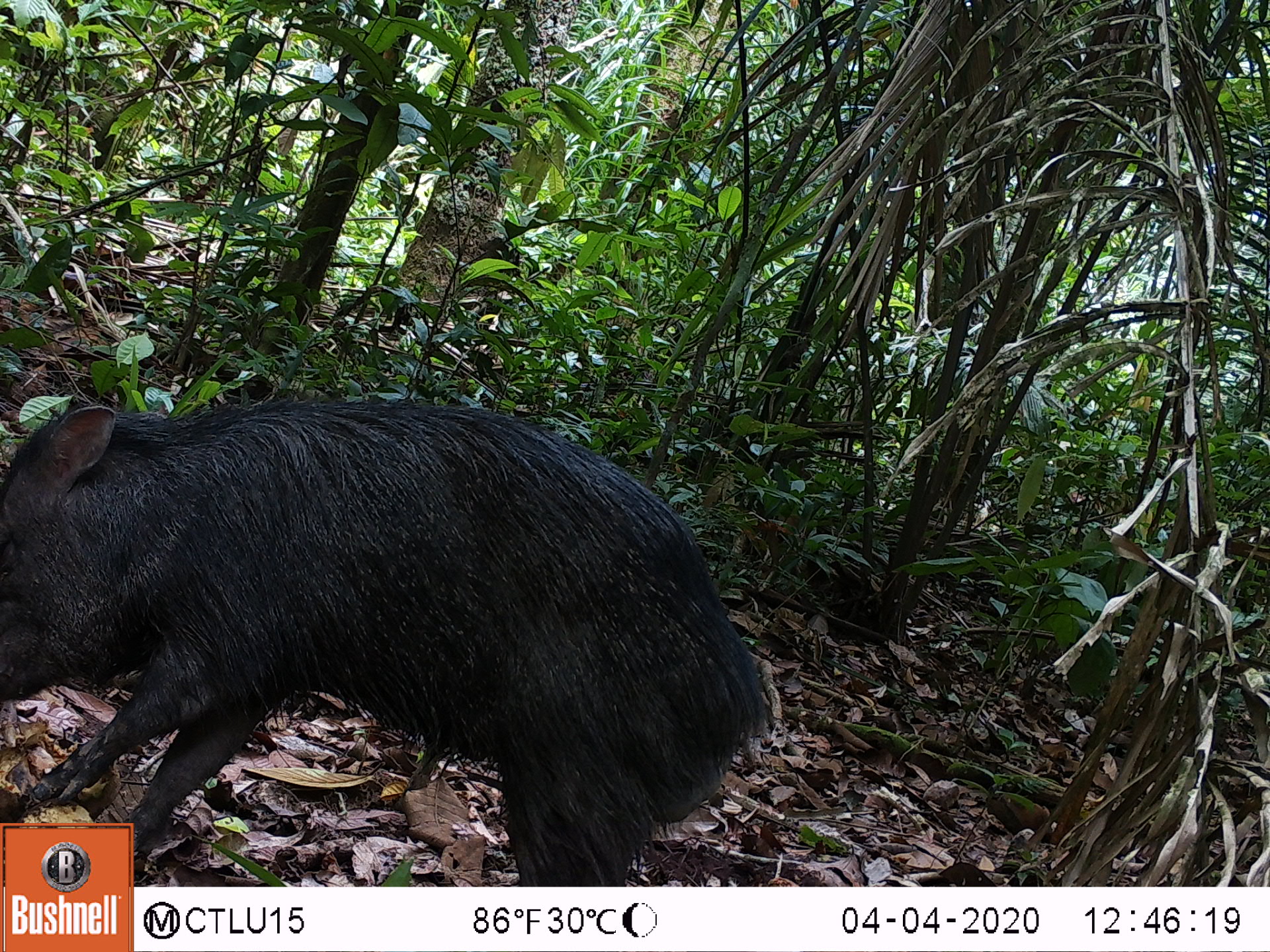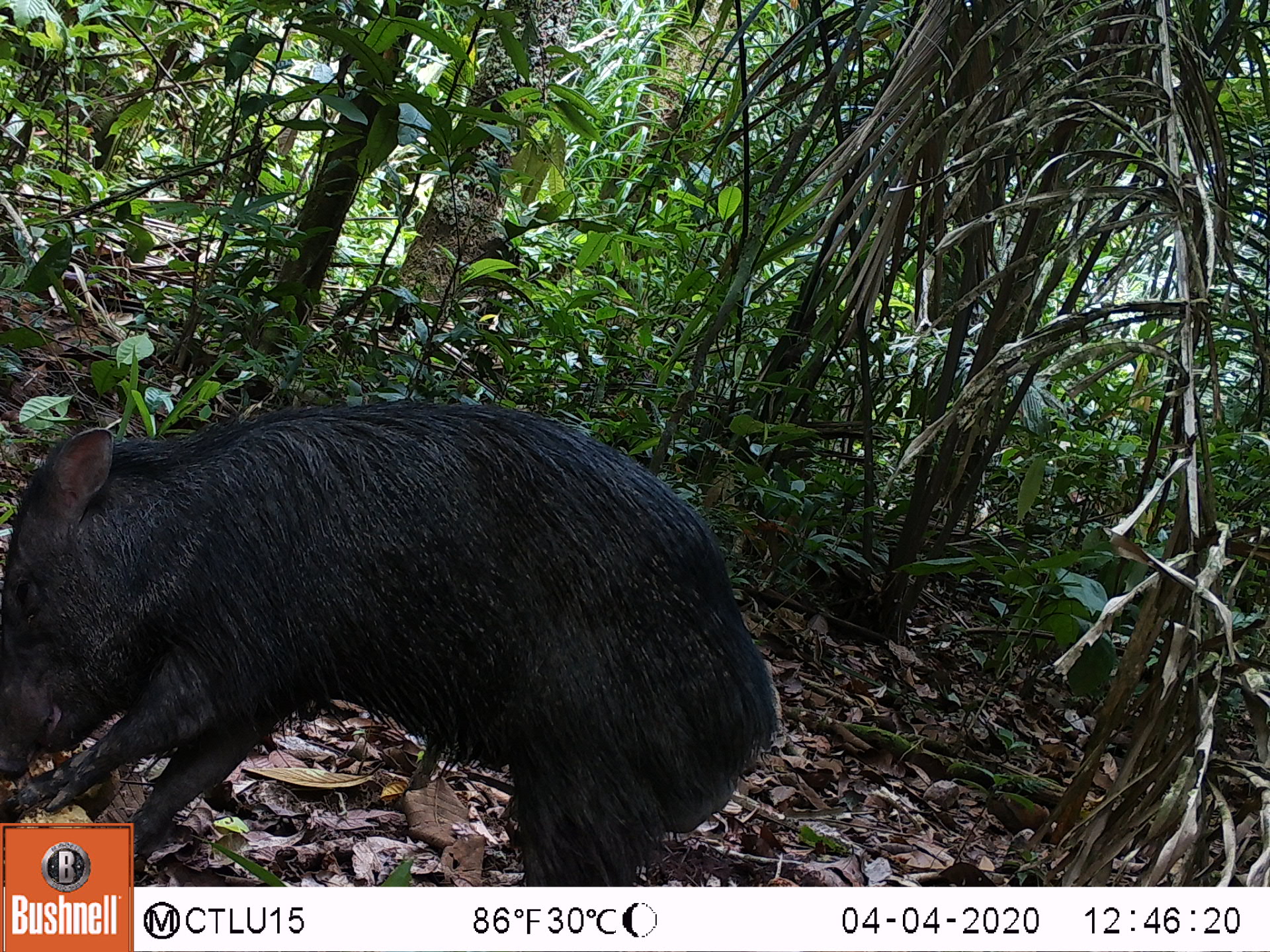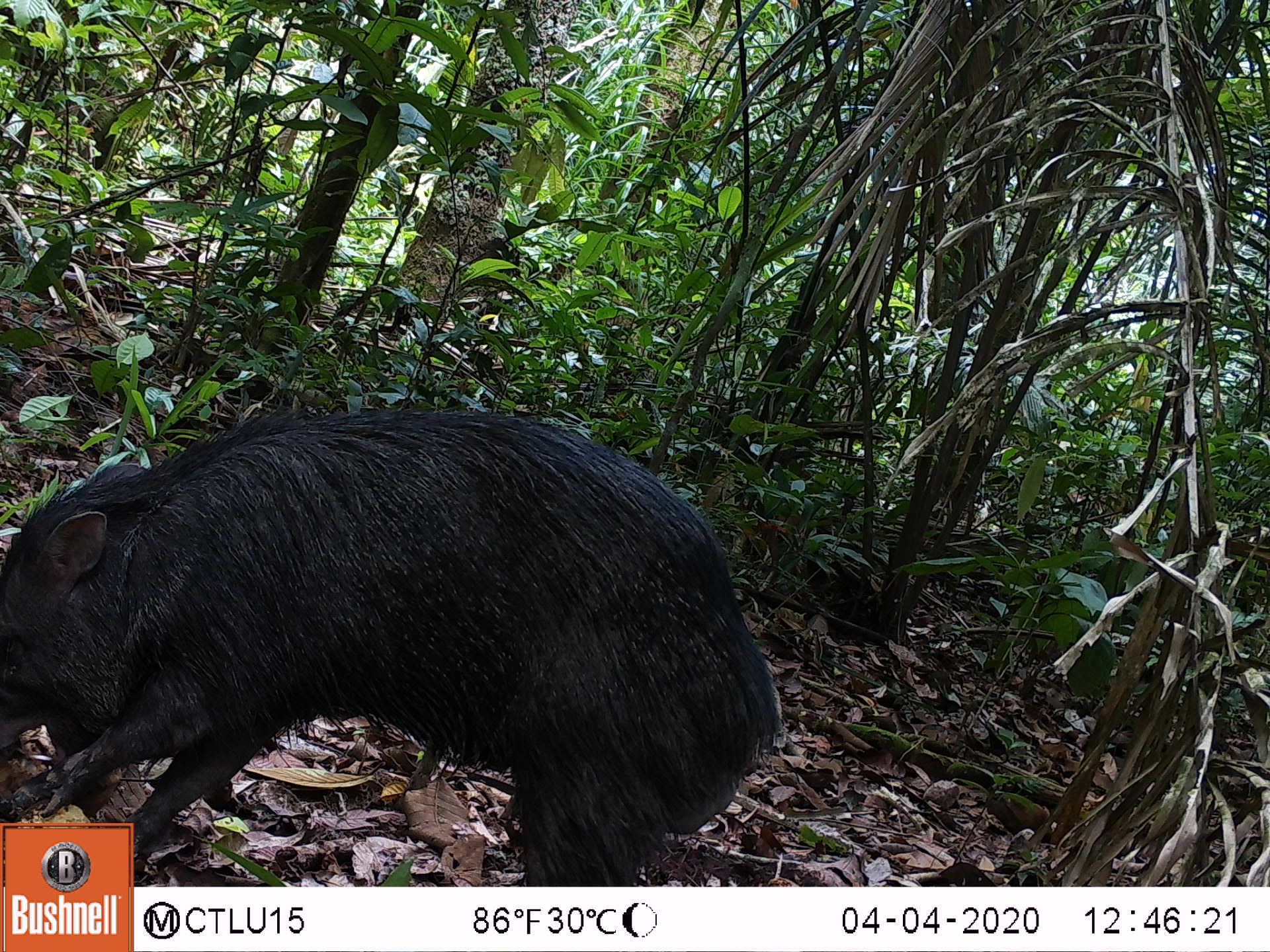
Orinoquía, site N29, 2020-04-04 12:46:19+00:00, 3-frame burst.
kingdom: Animalia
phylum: Chordata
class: Mammalia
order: Artiodactyla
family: Tayassuidae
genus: Pecari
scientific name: Pecari tajacu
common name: collared peccary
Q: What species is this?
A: Collared peccary (Pecari tajacu).